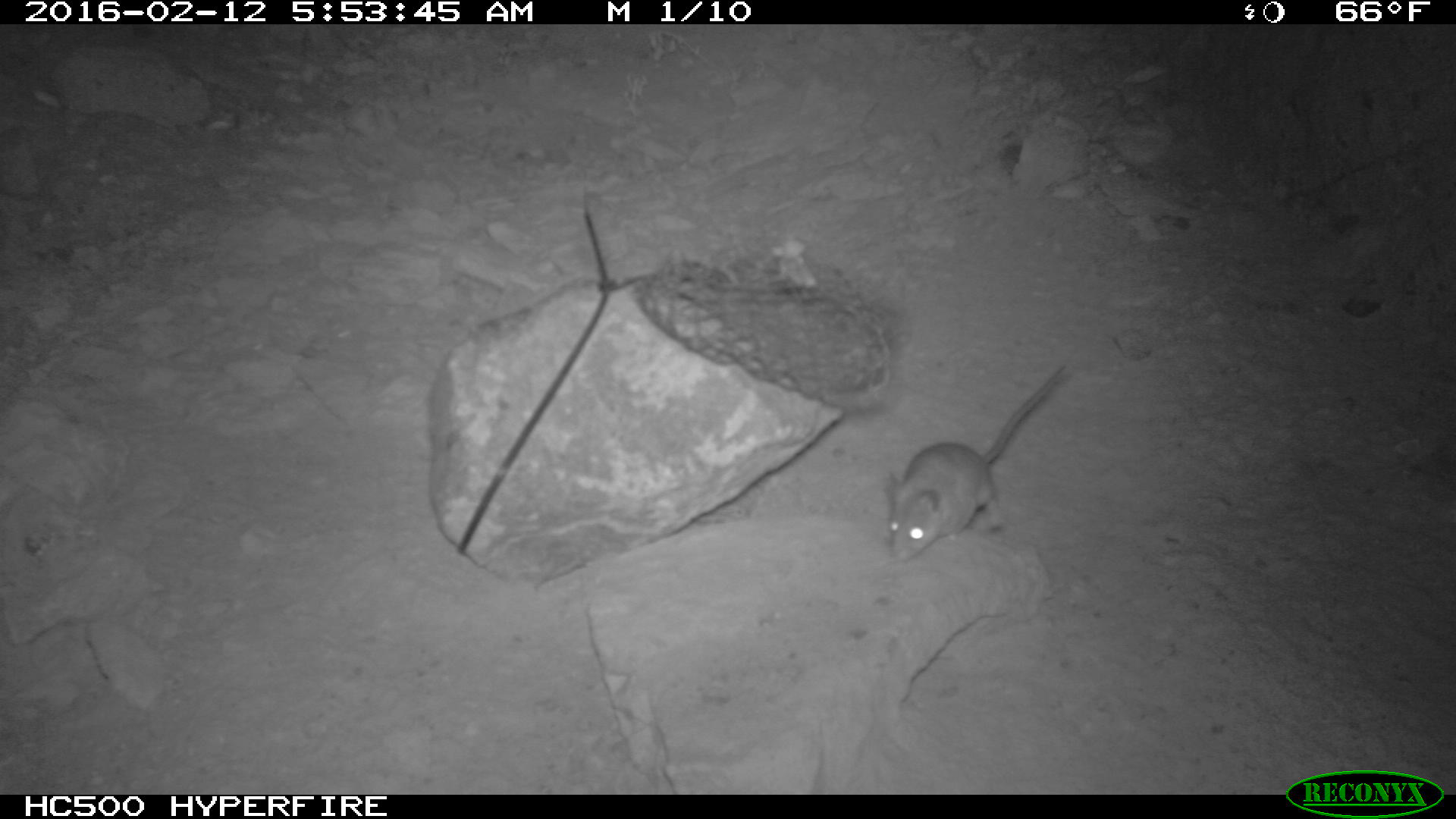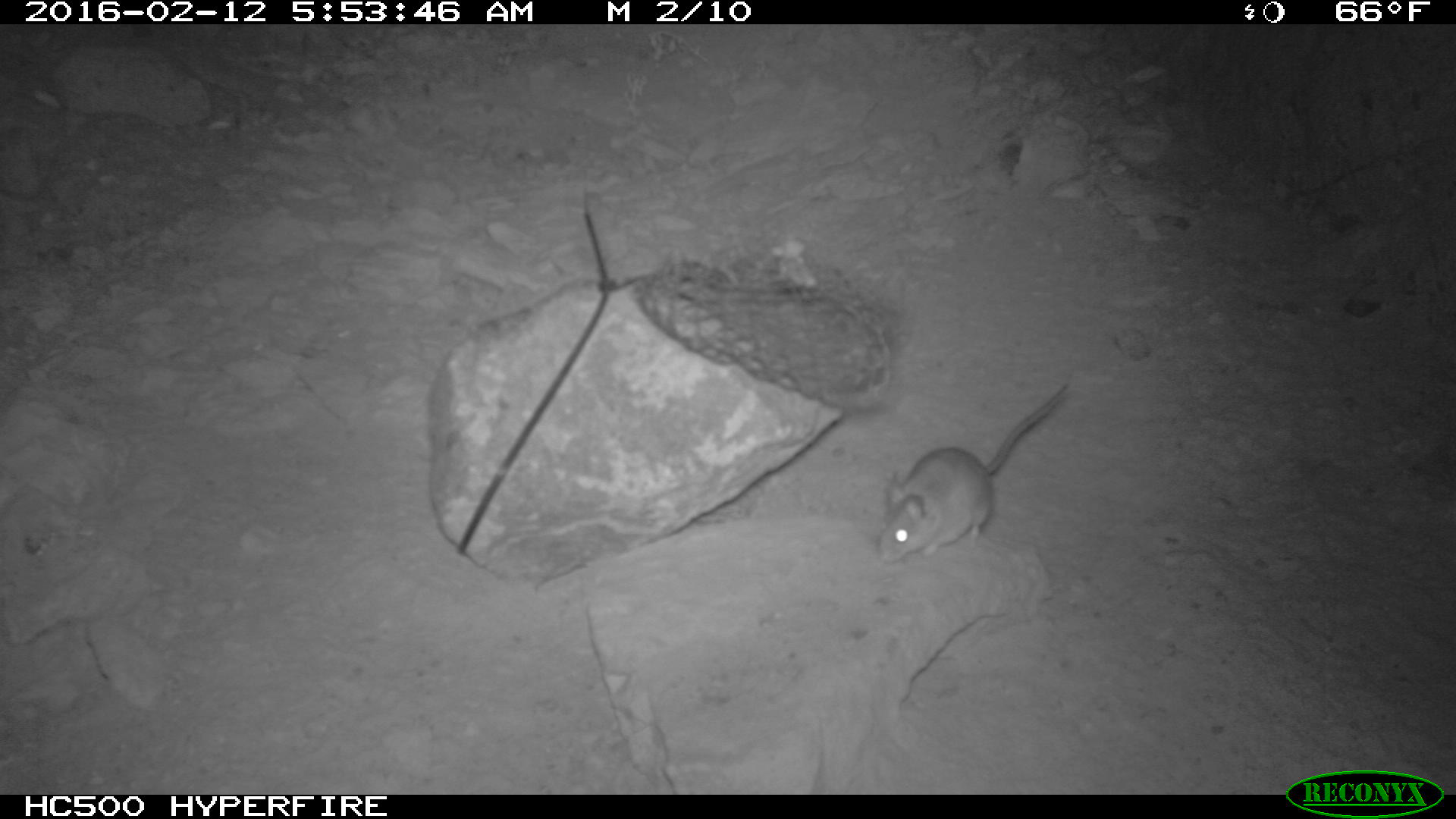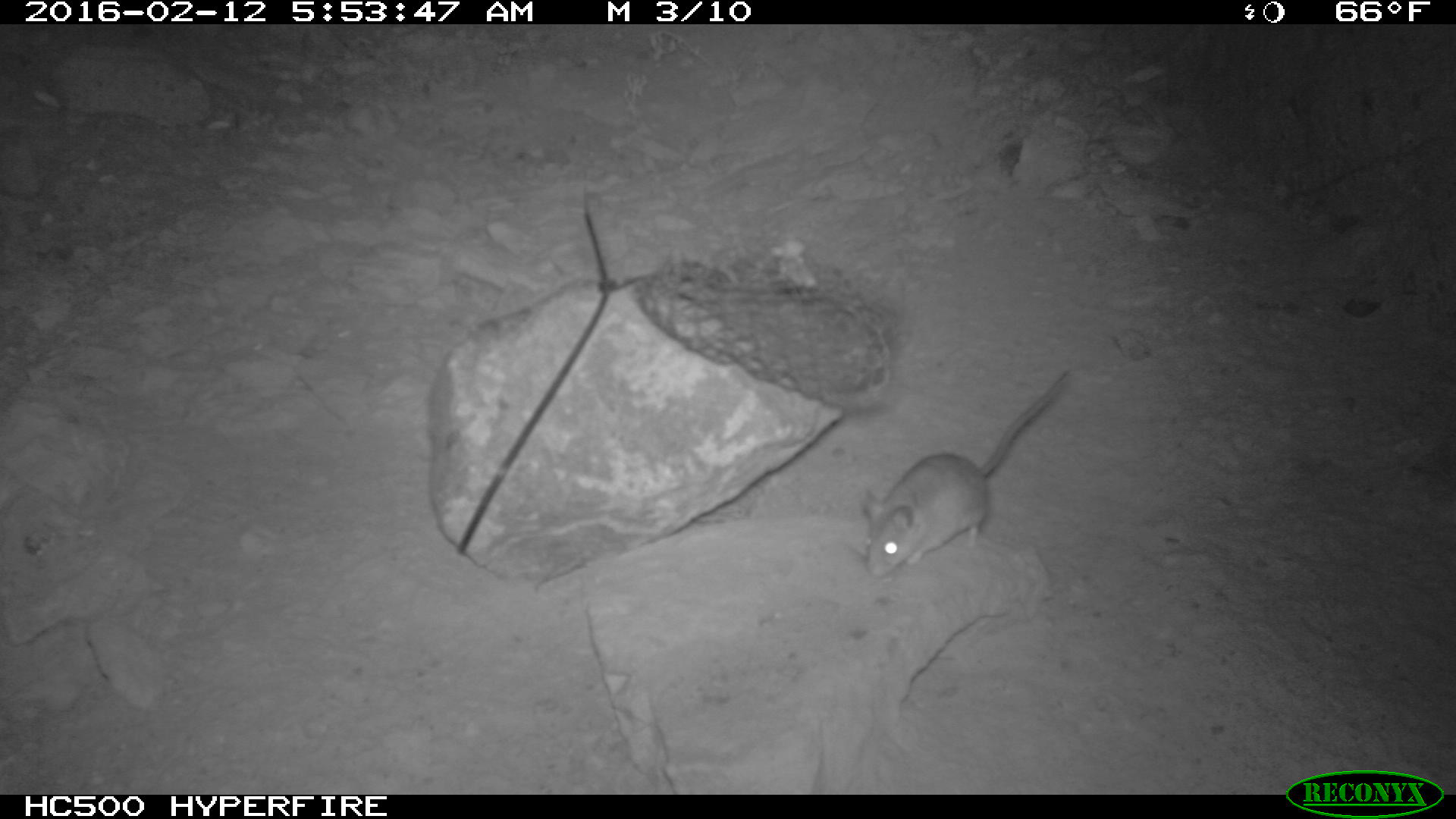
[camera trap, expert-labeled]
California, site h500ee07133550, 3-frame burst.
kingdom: Animalia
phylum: Chordata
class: Mammalia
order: Rodentia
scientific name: Rodentia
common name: rodent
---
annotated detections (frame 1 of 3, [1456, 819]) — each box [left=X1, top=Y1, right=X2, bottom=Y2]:
rodent: [left=887, top=365, right=1065, bottom=563]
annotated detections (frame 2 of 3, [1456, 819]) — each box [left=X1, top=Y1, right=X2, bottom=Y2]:
rodent: [left=877, top=383, right=1071, bottom=564]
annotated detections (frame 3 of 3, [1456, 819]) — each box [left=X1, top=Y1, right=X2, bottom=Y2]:
rodent: [left=858, top=365, right=1073, bottom=577]